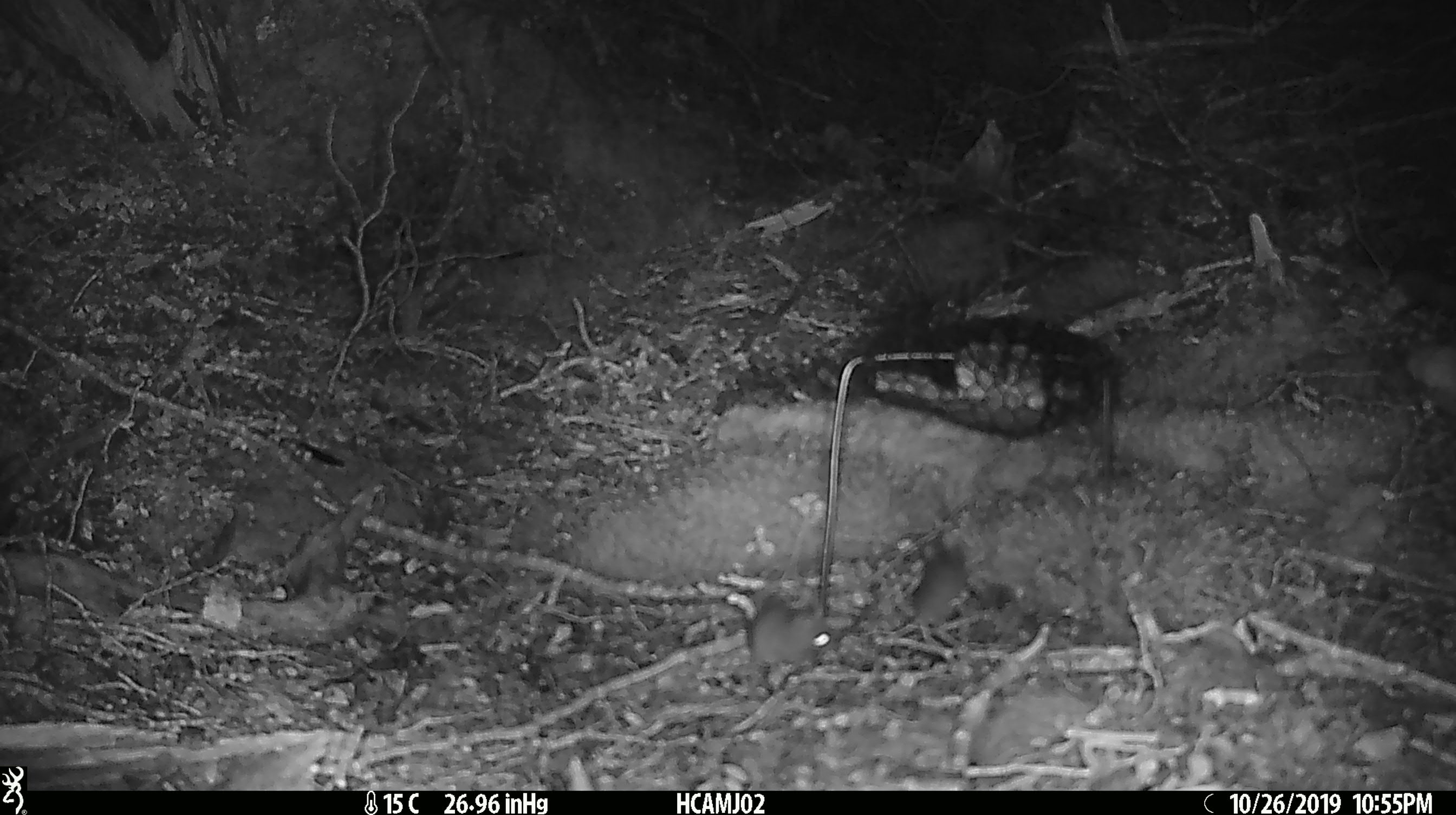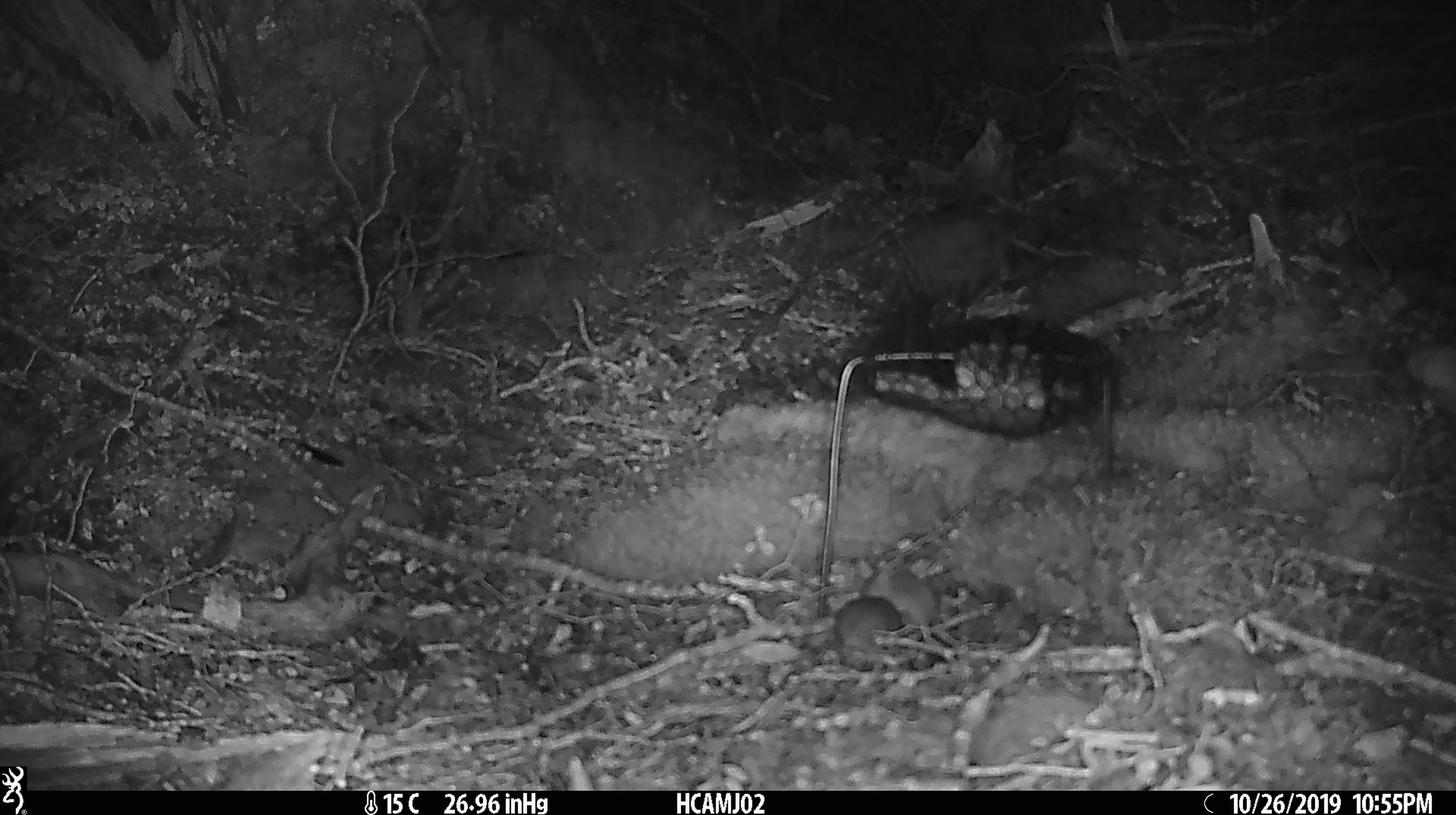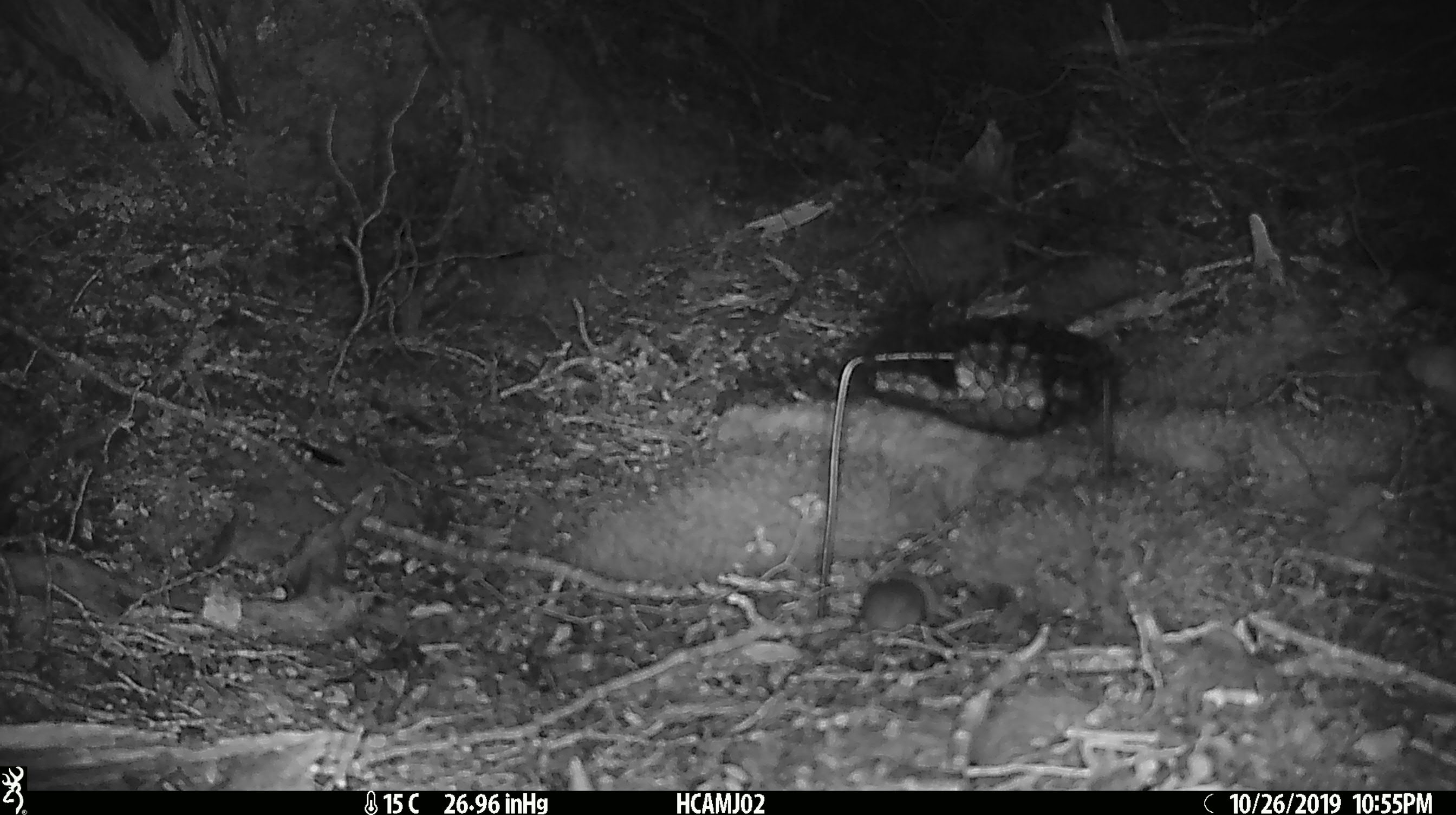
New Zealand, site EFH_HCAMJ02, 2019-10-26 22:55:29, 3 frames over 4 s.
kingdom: Animalia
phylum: Chordata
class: Mammalia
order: Rodentia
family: Muridae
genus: Mus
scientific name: Mus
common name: mouse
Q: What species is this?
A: Mouse (Mus).